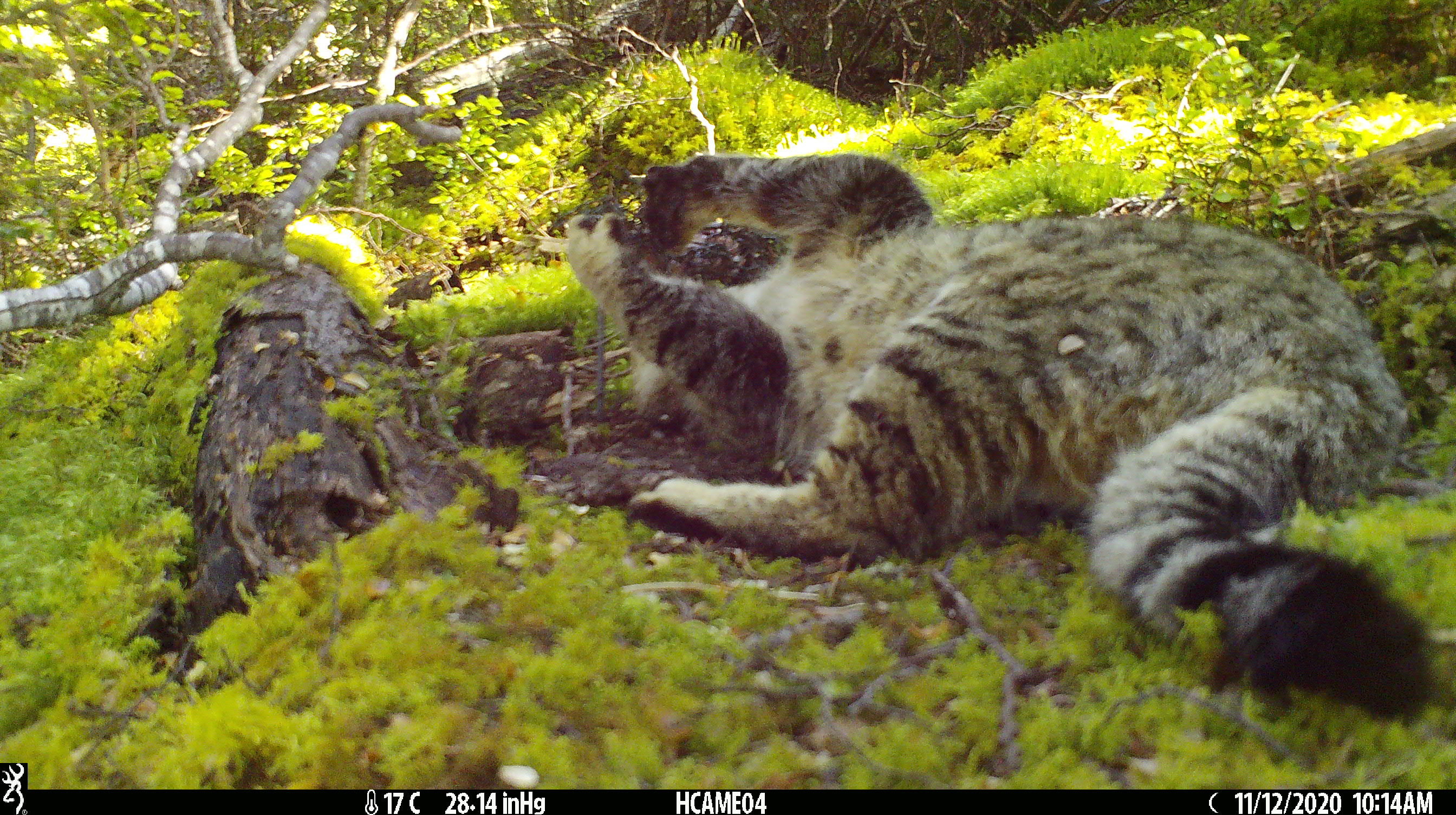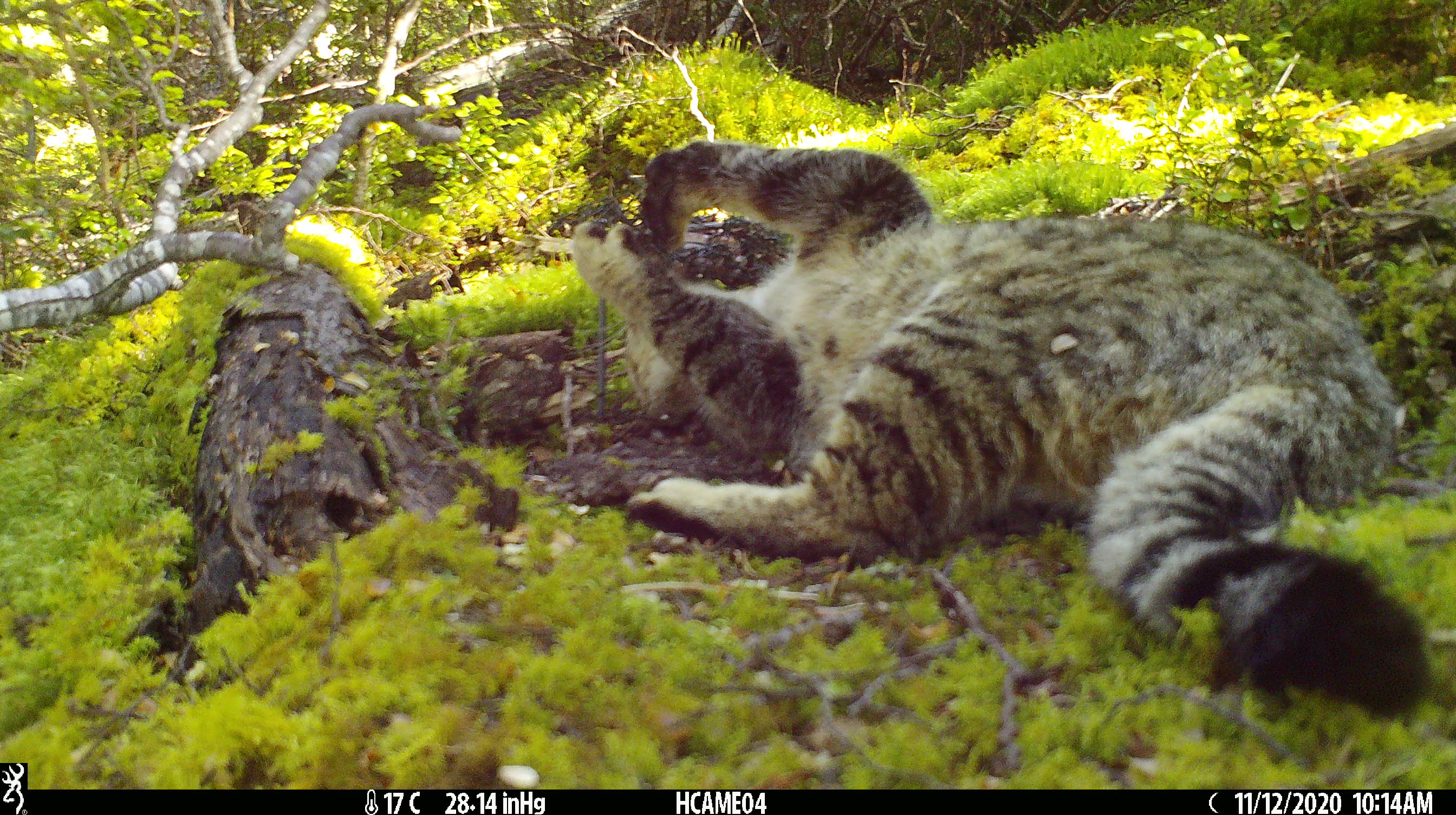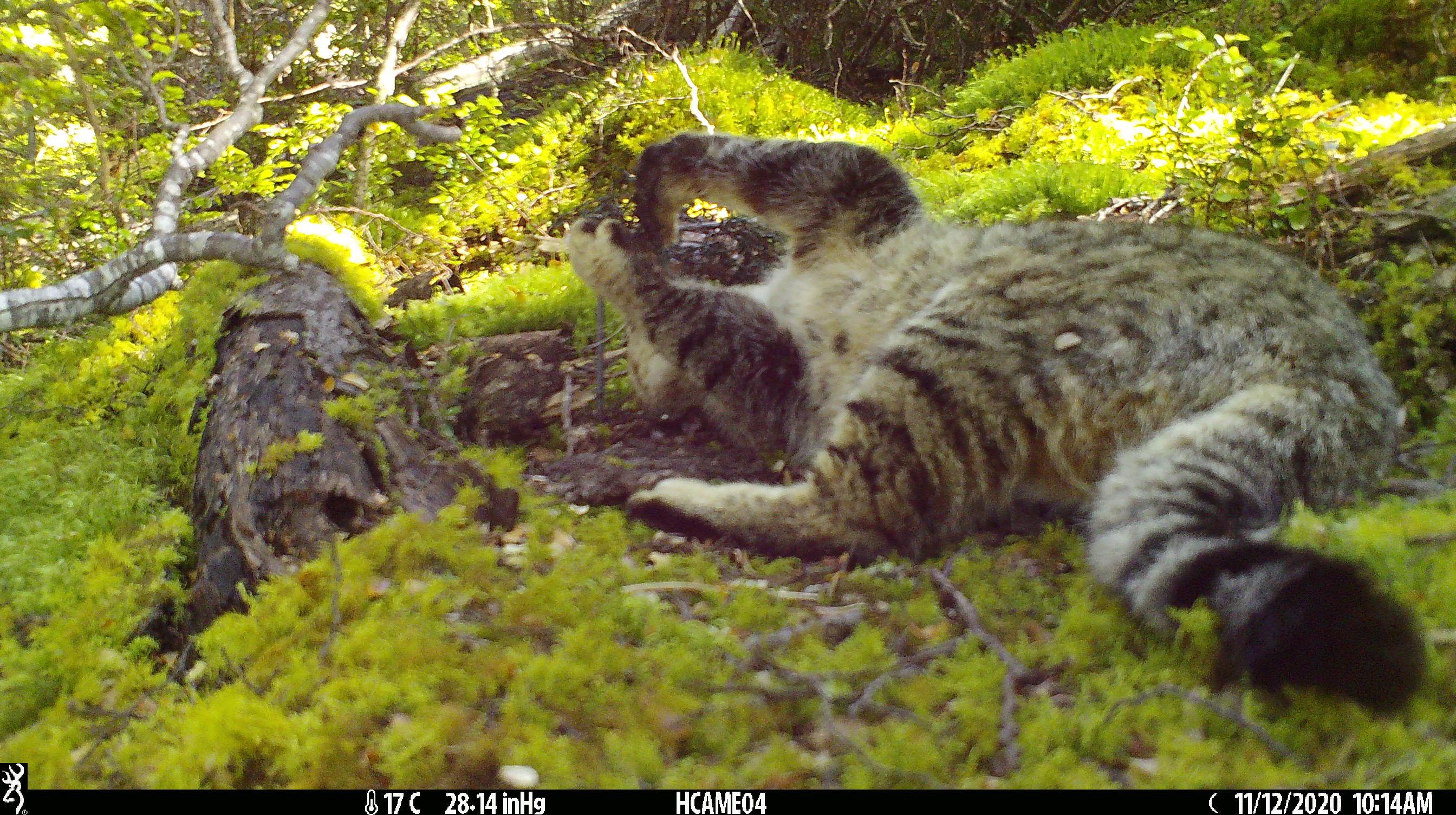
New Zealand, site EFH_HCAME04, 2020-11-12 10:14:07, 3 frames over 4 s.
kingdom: Animalia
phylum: Chordata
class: Mammalia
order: Carnivora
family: Felidae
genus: Felis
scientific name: Felis catus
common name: domestic cat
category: cat